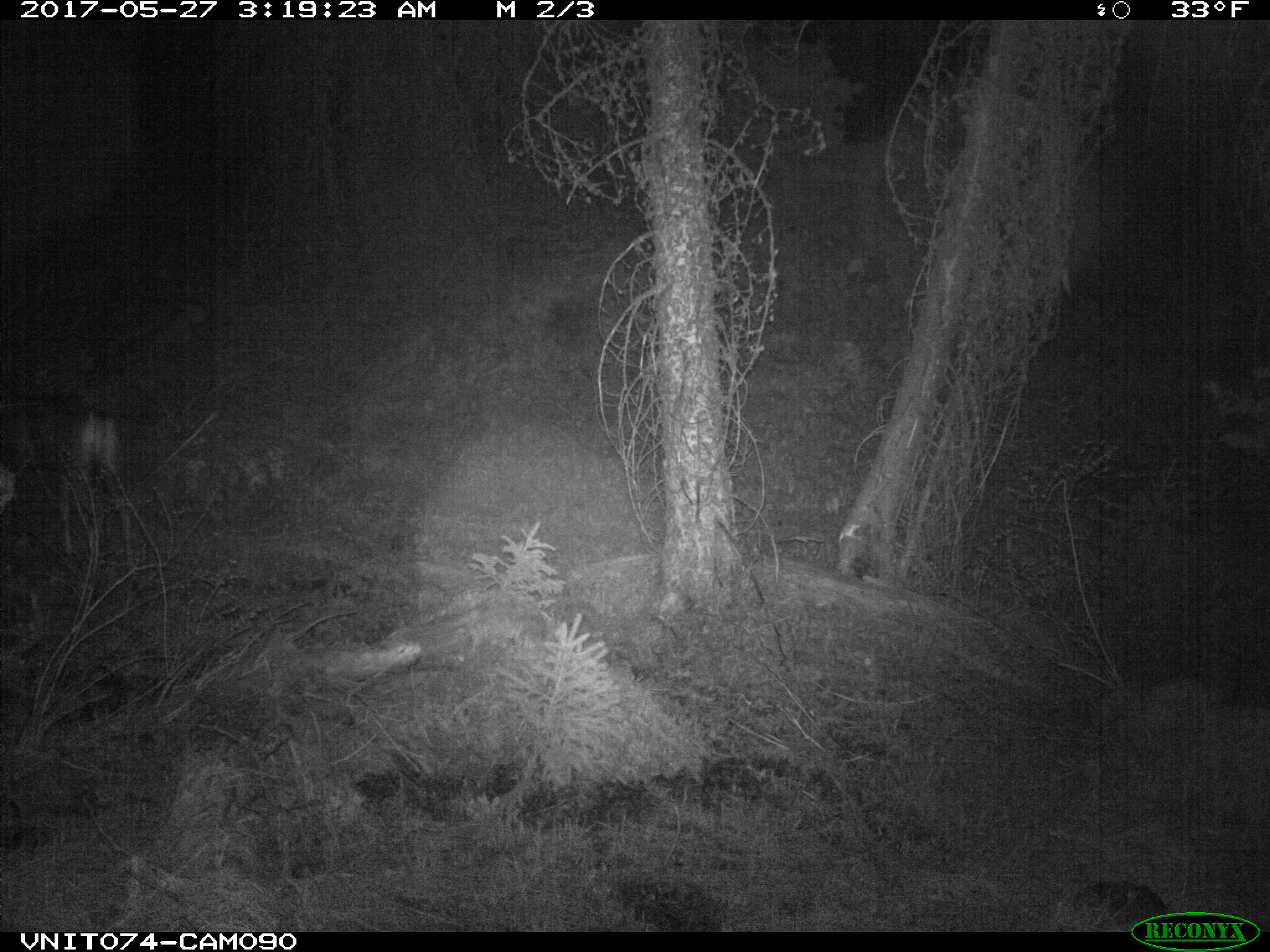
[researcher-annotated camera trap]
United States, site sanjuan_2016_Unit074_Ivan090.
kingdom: Animalia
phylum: Chordata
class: Mammalia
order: Artiodactyla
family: Cervidae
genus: Odocoileus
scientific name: Odocoileus hemionus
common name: mule deer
Odocoileus hemionus (mule deer).